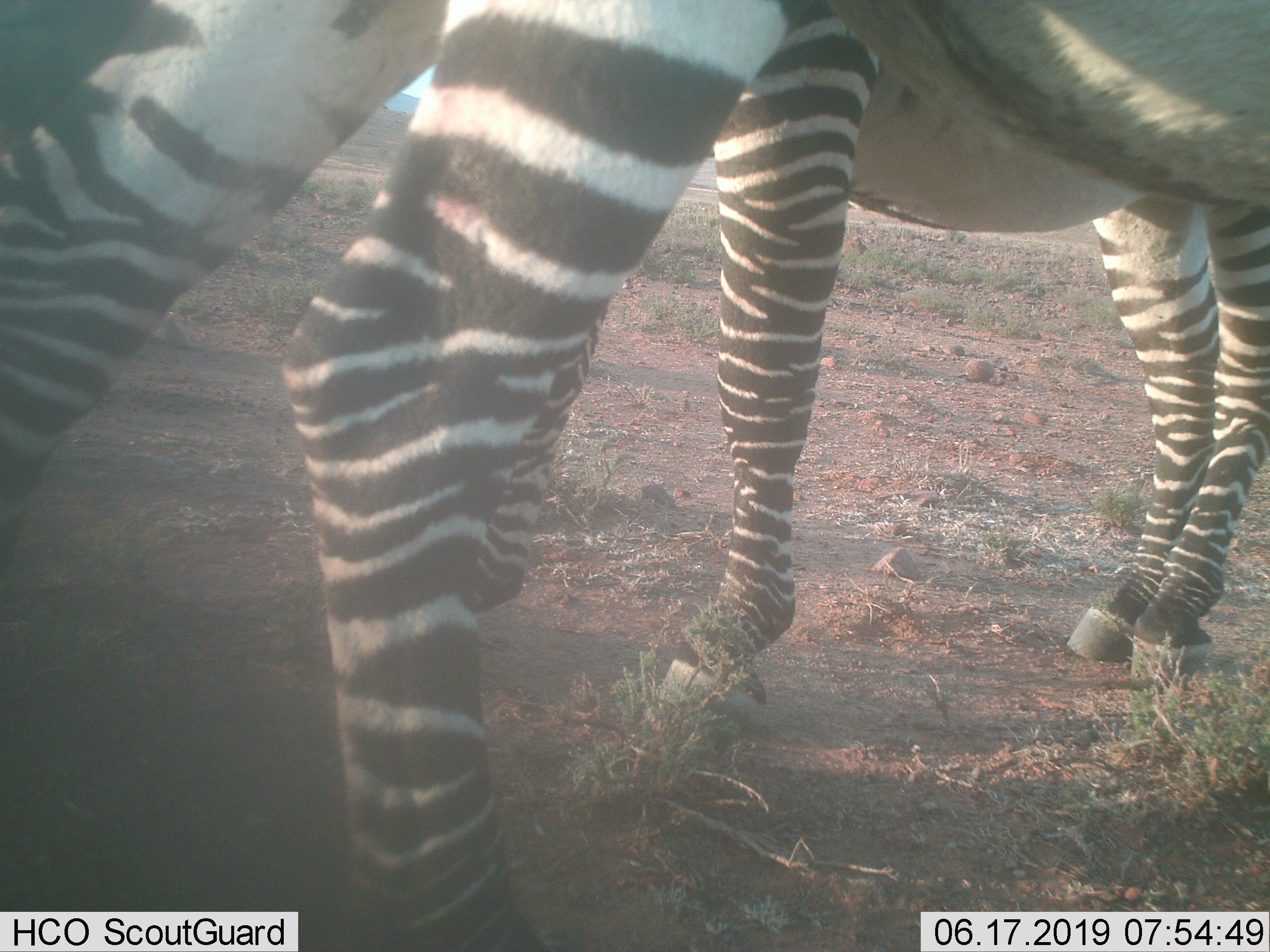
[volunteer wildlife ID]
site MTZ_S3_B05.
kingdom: Animalia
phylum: Chordata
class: Mammalia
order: Perissodactyla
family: Equidae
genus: Equus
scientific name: Equus zebra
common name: mountain zebra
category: zebramountain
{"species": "zebramountain (mountain zebra) (Equus zebra)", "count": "2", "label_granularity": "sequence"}